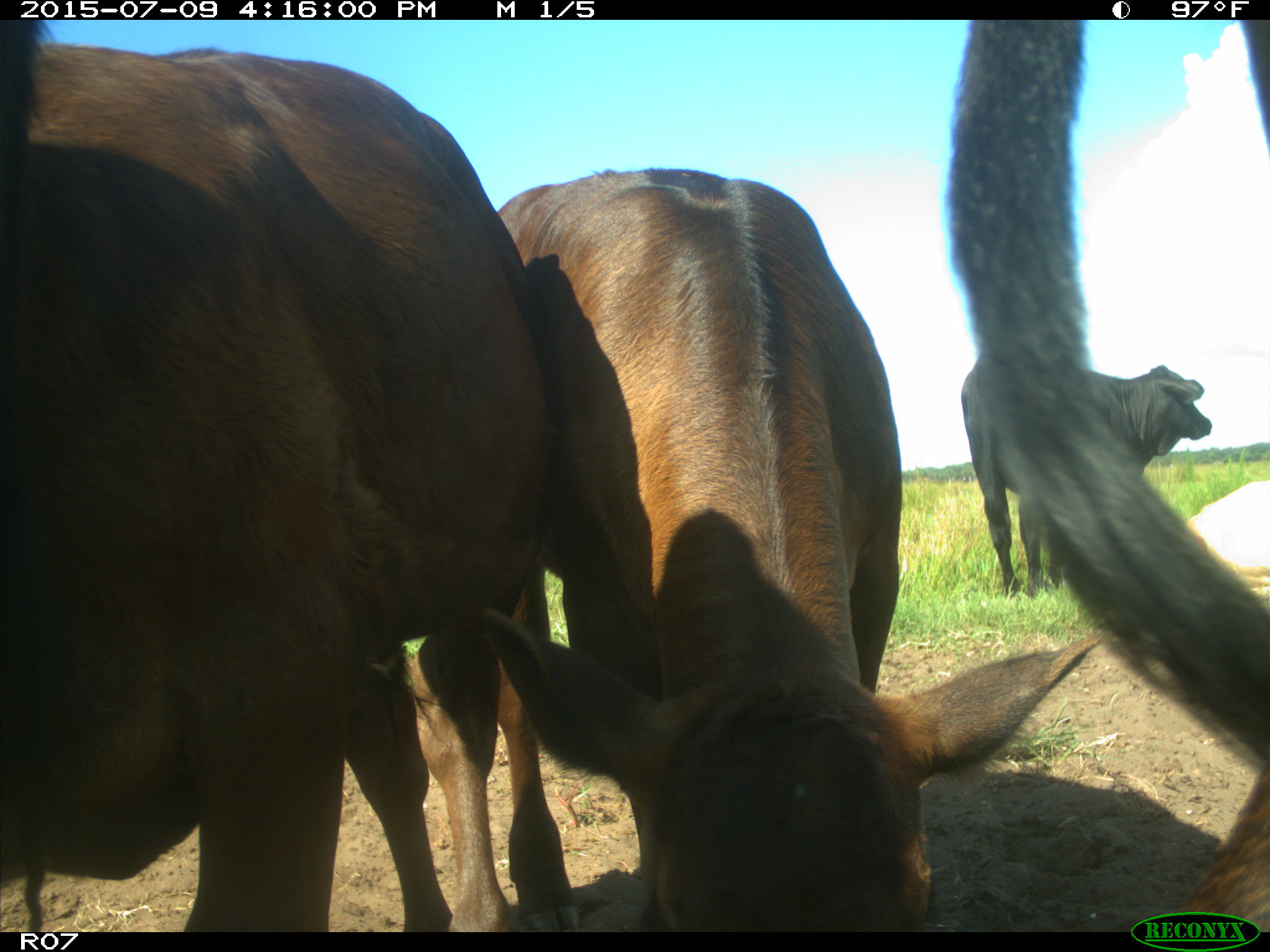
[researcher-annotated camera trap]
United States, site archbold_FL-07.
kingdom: Animalia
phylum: Chordata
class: Mammalia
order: Artiodactyla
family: Bovidae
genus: Bos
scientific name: Bos taurus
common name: domestic cow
Bos taurus (domestic cow).